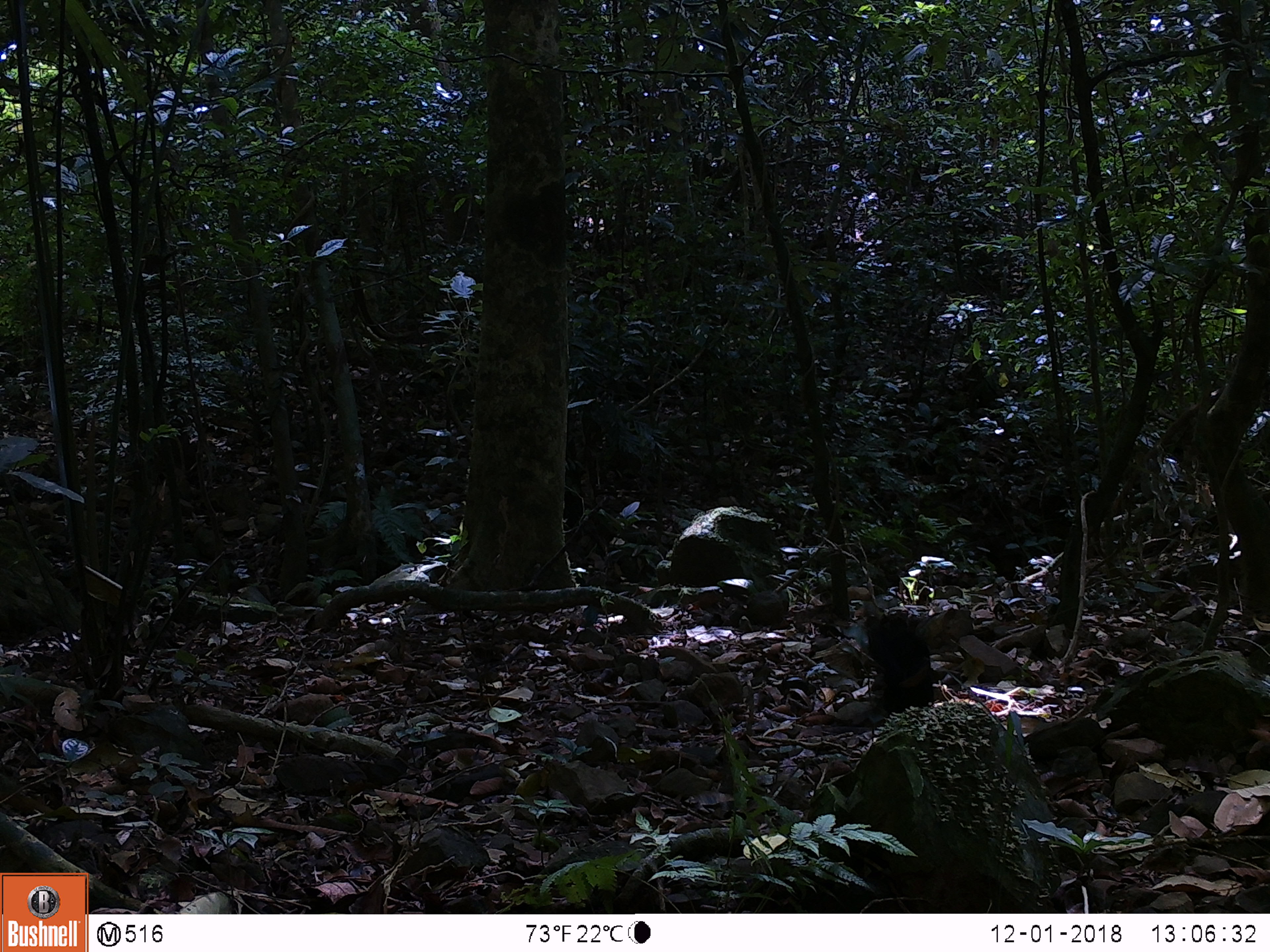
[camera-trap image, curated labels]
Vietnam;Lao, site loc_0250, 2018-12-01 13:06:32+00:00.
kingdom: Animalia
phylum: Chordata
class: Aves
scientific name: Aves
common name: bird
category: unidentified bird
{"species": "unidentified bird (bird) (Aves)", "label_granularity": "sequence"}